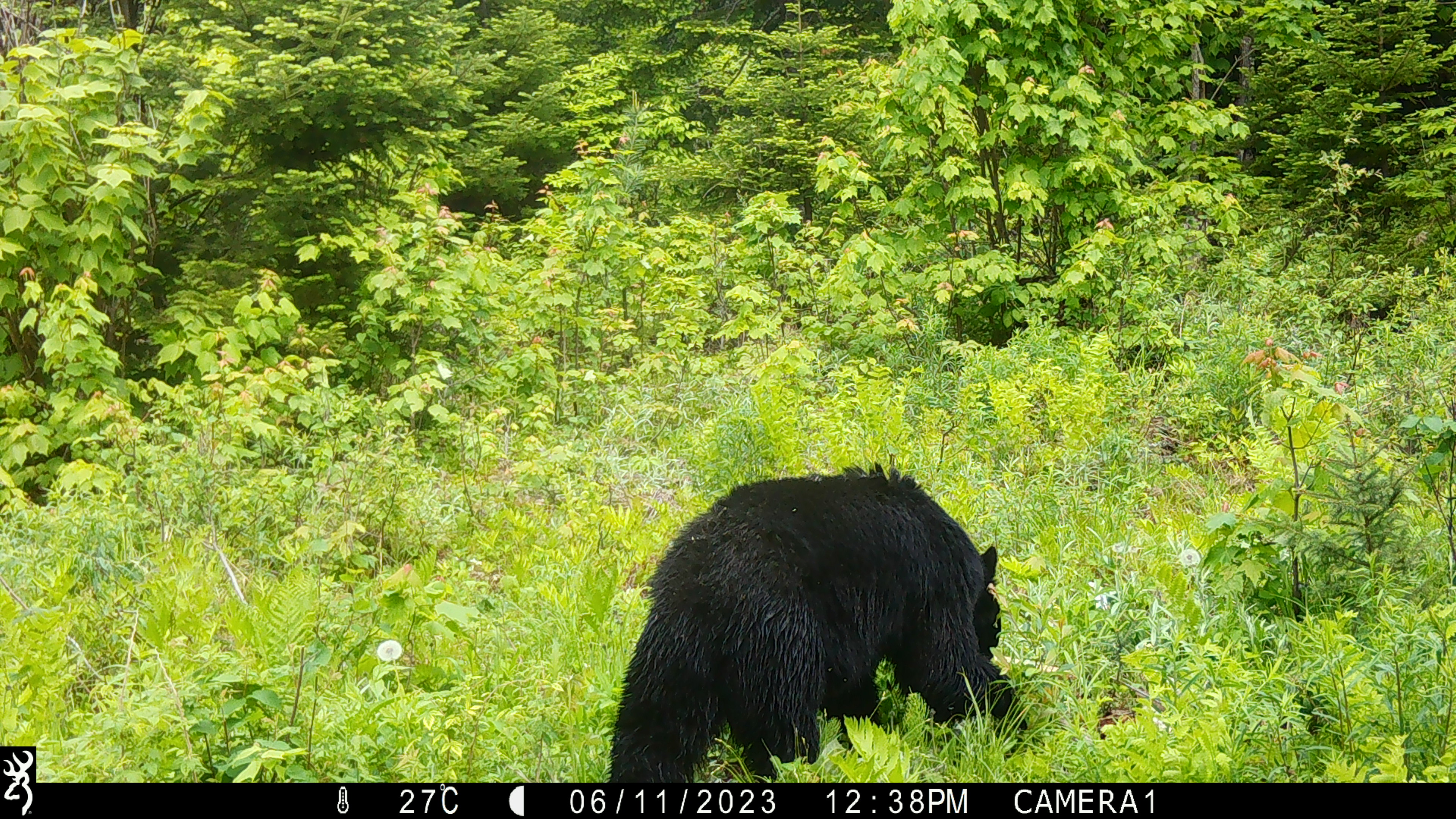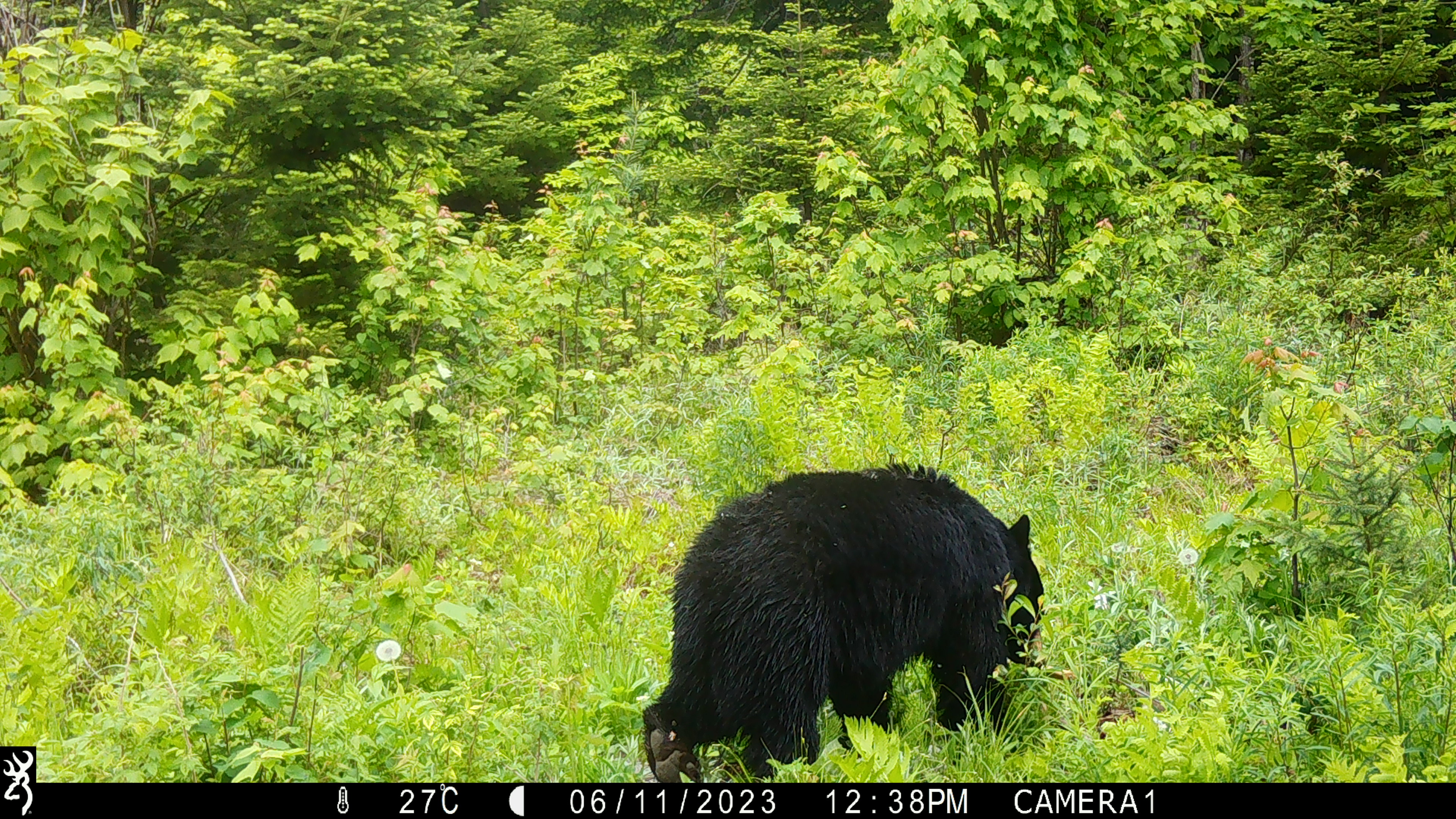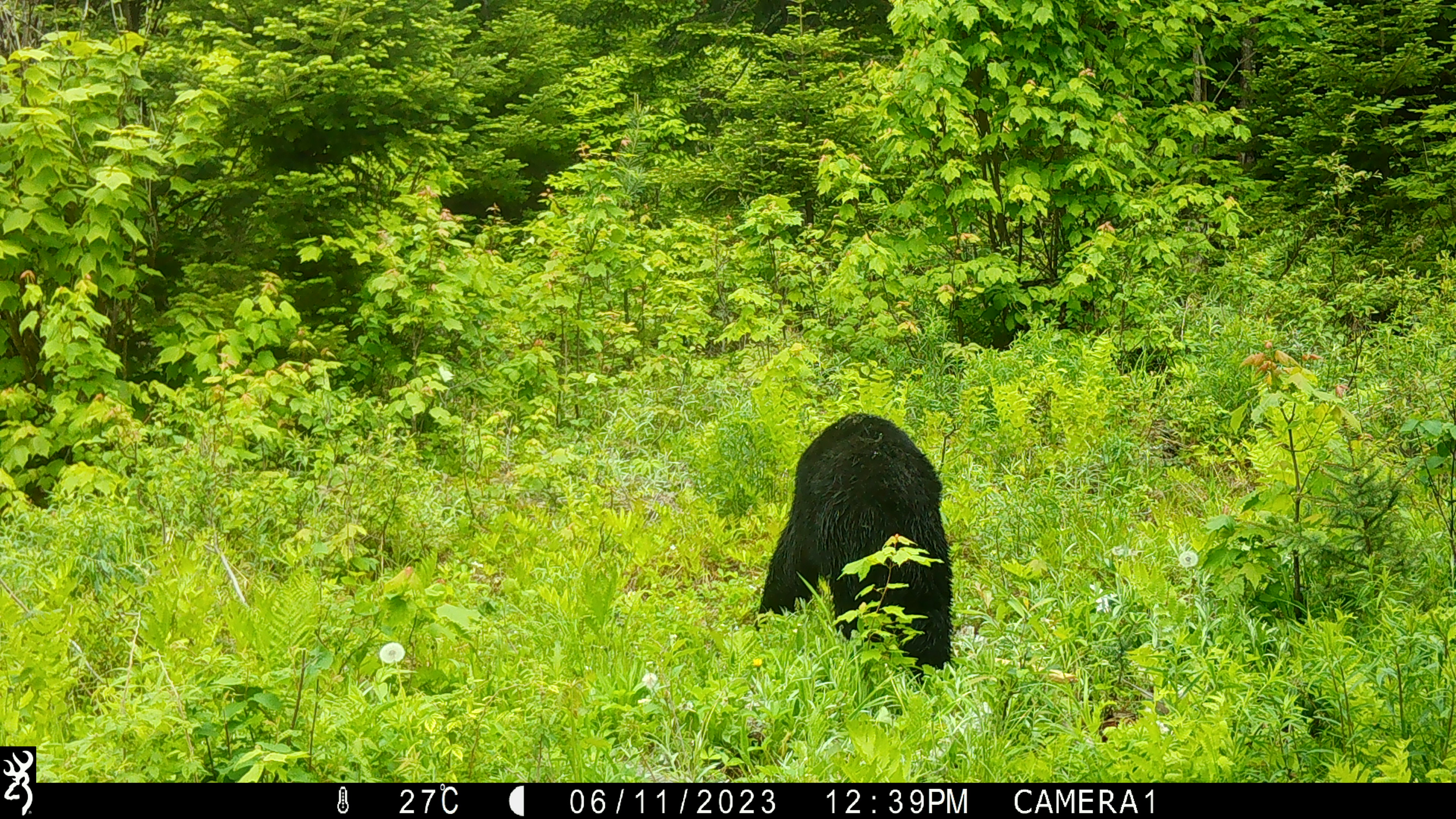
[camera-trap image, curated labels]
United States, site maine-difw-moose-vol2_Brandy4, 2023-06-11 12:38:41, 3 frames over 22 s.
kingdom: Animalia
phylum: Chordata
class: Mammalia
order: Carnivora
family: Ursidae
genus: Ursus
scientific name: Ursus americanus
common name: black bear